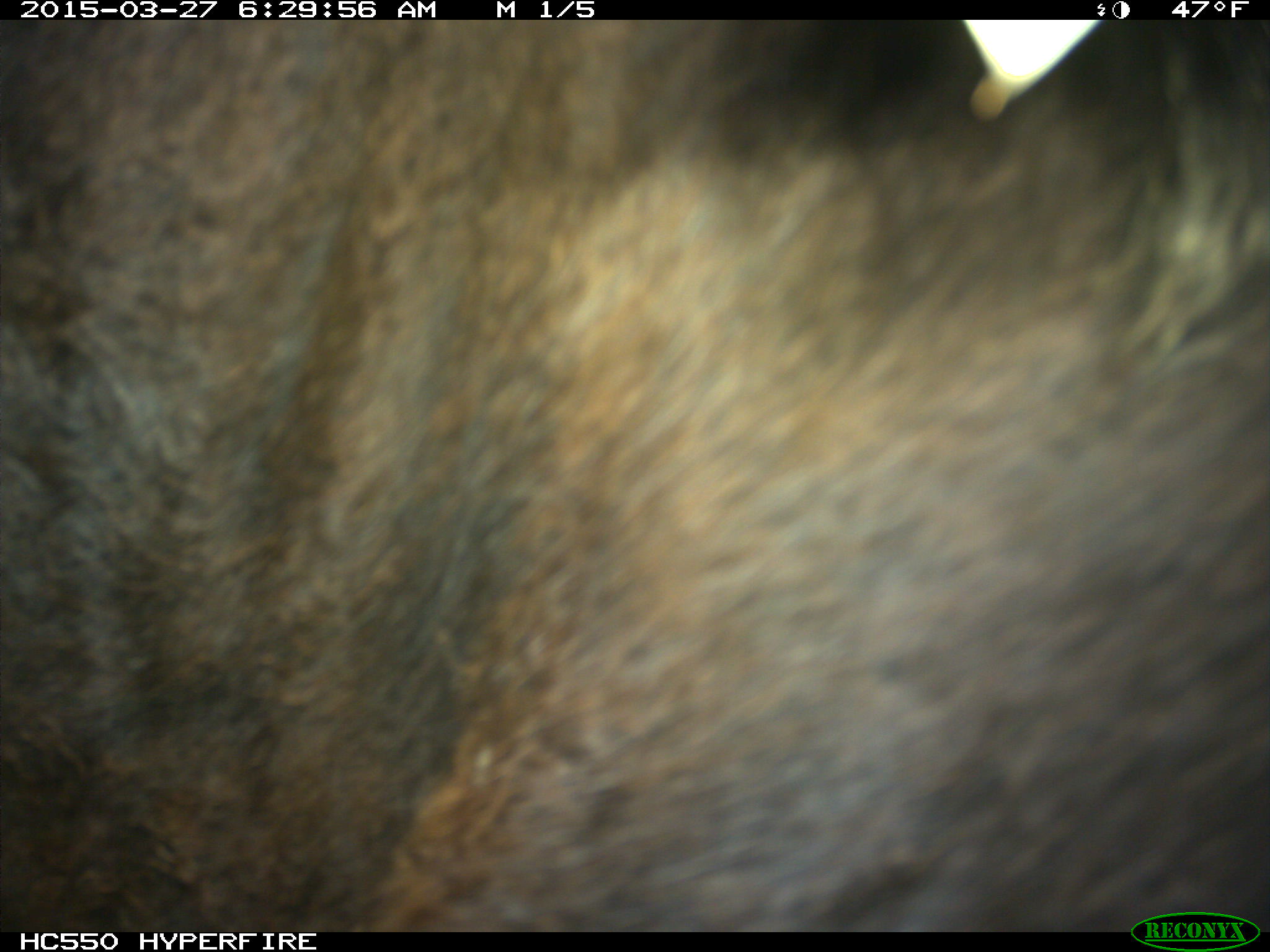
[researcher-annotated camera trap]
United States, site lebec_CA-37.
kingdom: Animalia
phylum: Chordata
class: Mammalia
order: Artiodactyla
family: Bovidae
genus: Bos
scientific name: Bos taurus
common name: domestic cow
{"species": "Bos taurus (domestic cow)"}